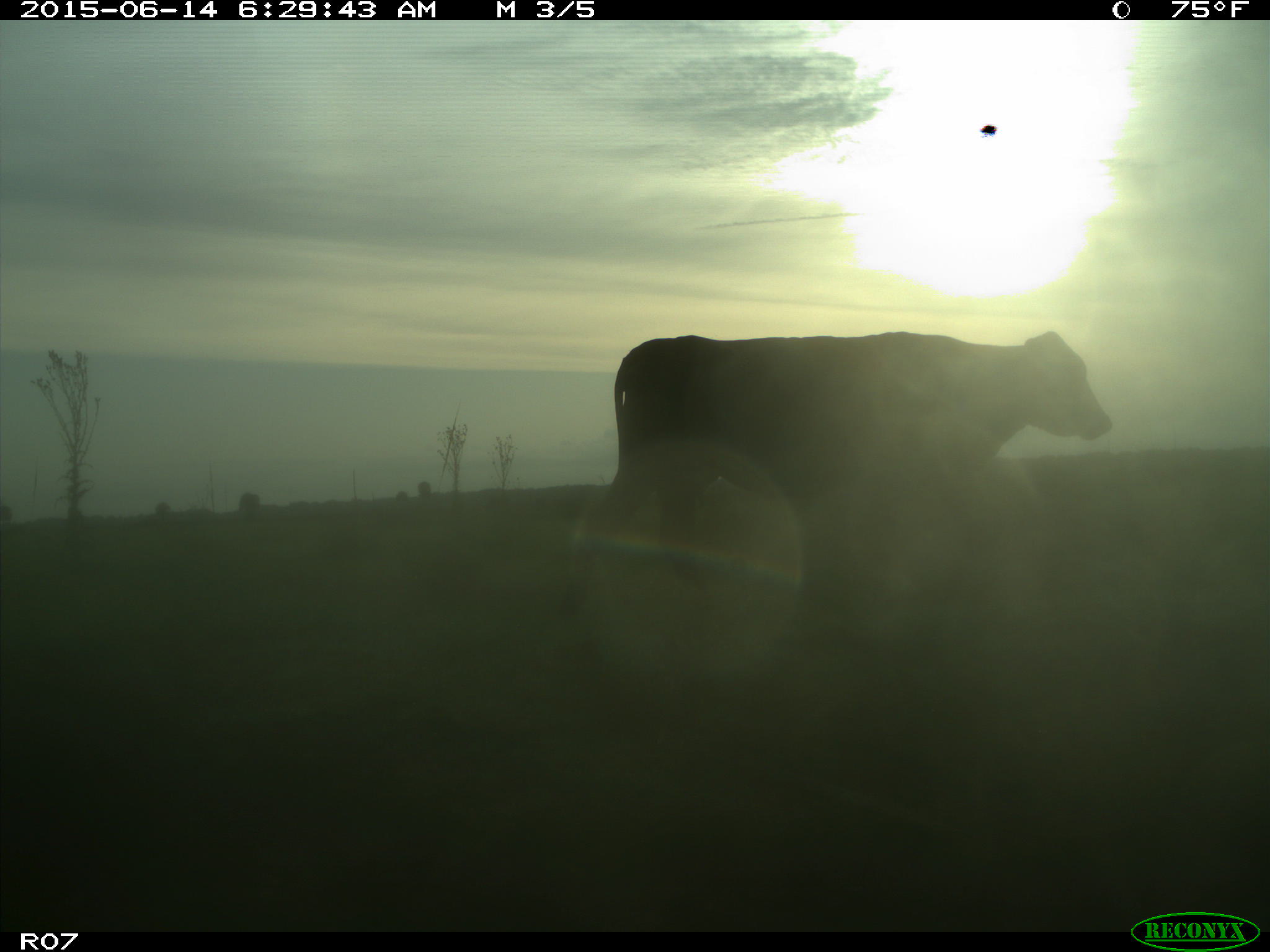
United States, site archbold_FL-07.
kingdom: Animalia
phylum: Chordata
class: Mammalia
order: Artiodactyla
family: Bovidae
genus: Bos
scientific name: Bos taurus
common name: domestic cow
Bos taurus (domestic cow).